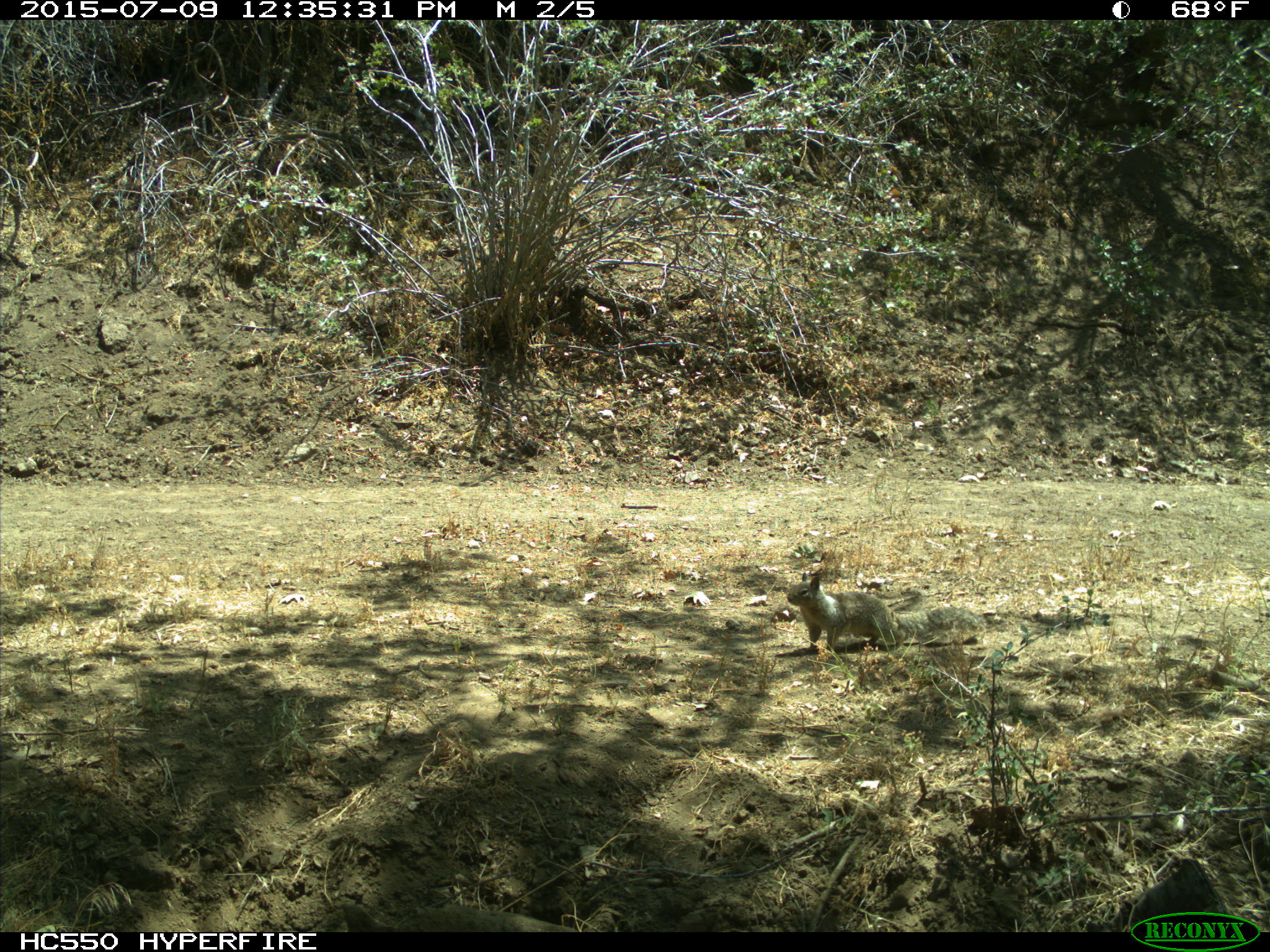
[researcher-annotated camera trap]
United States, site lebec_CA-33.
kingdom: Animalia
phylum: Chordata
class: Mammalia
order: Rodentia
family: Sciuridae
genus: Otospermophilus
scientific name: Otospermophilus beecheyi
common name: california ground squirrel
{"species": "Otospermophilus beecheyi (california ground squirrel)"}